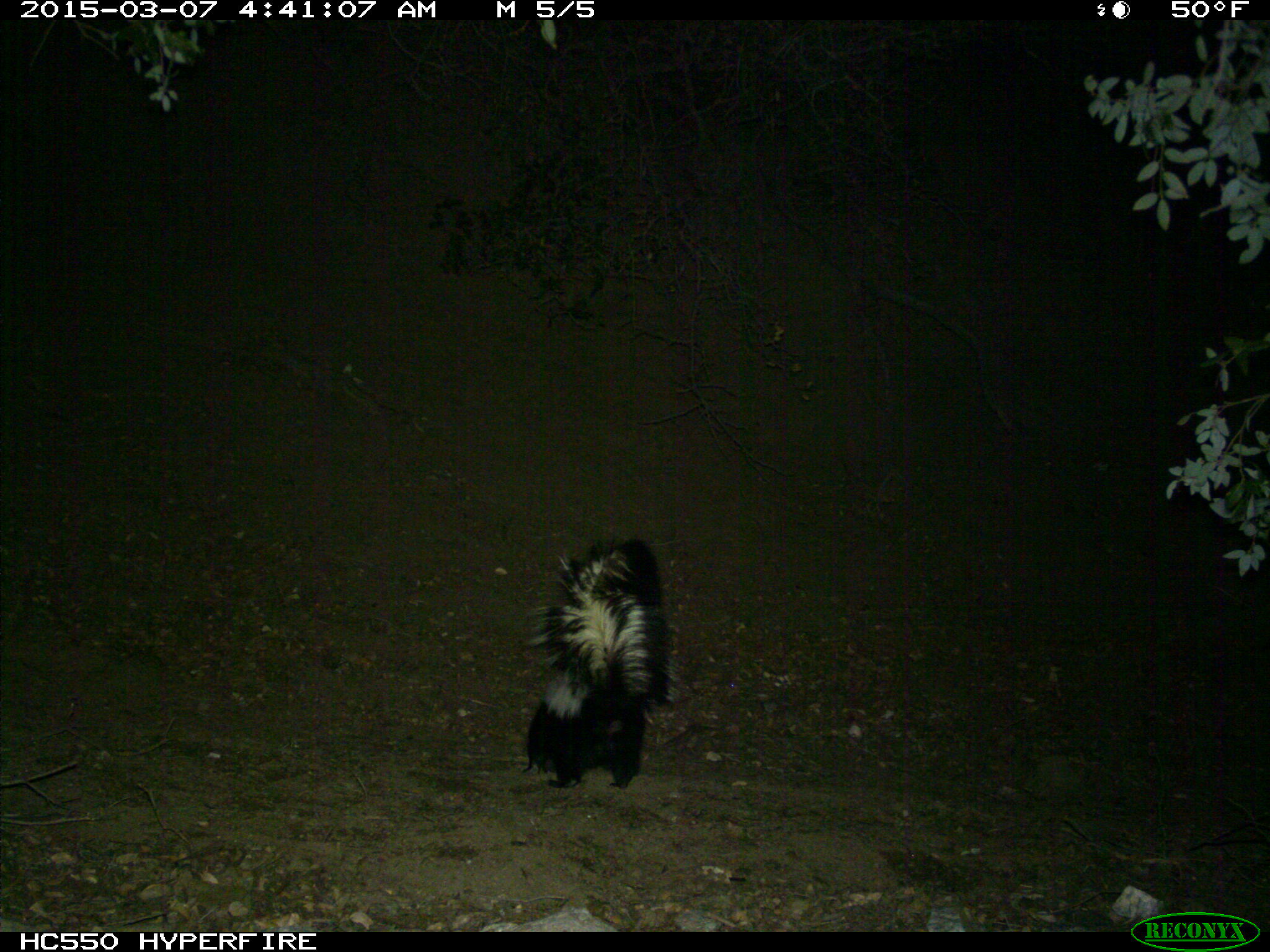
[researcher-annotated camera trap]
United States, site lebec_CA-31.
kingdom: Animalia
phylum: Chordata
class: Mammalia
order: Carnivora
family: Mephitidae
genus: Mephitis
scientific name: Mephitis mephitis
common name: striped skunk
Mephitis mephitis (striped skunk).